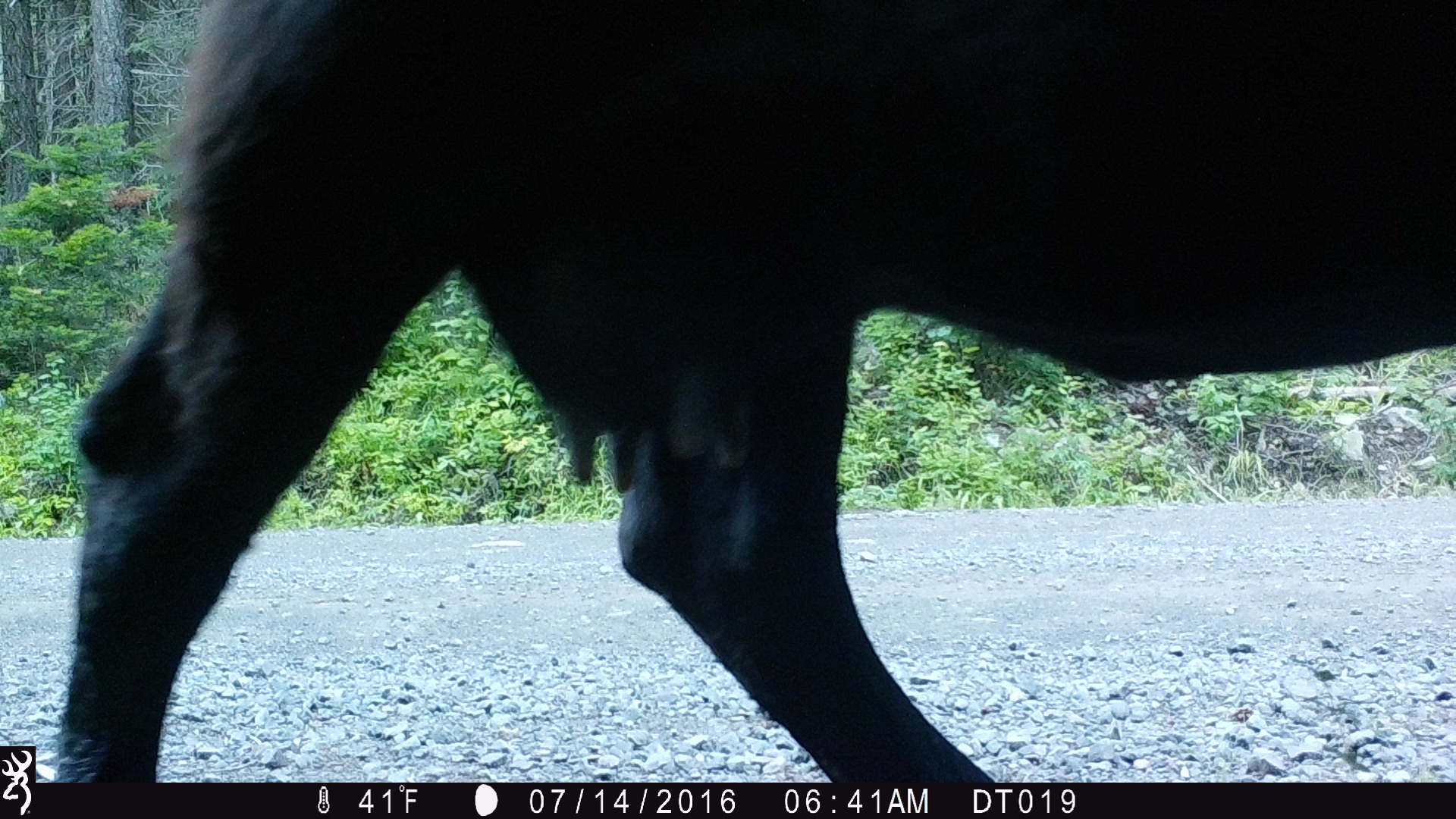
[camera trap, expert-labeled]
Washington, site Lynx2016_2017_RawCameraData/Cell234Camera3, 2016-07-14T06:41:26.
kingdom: Animalia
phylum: Chordata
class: Mammalia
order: Artiodactyla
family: Bovidae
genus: Bos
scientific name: Bos taurus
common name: domestic cattle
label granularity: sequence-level